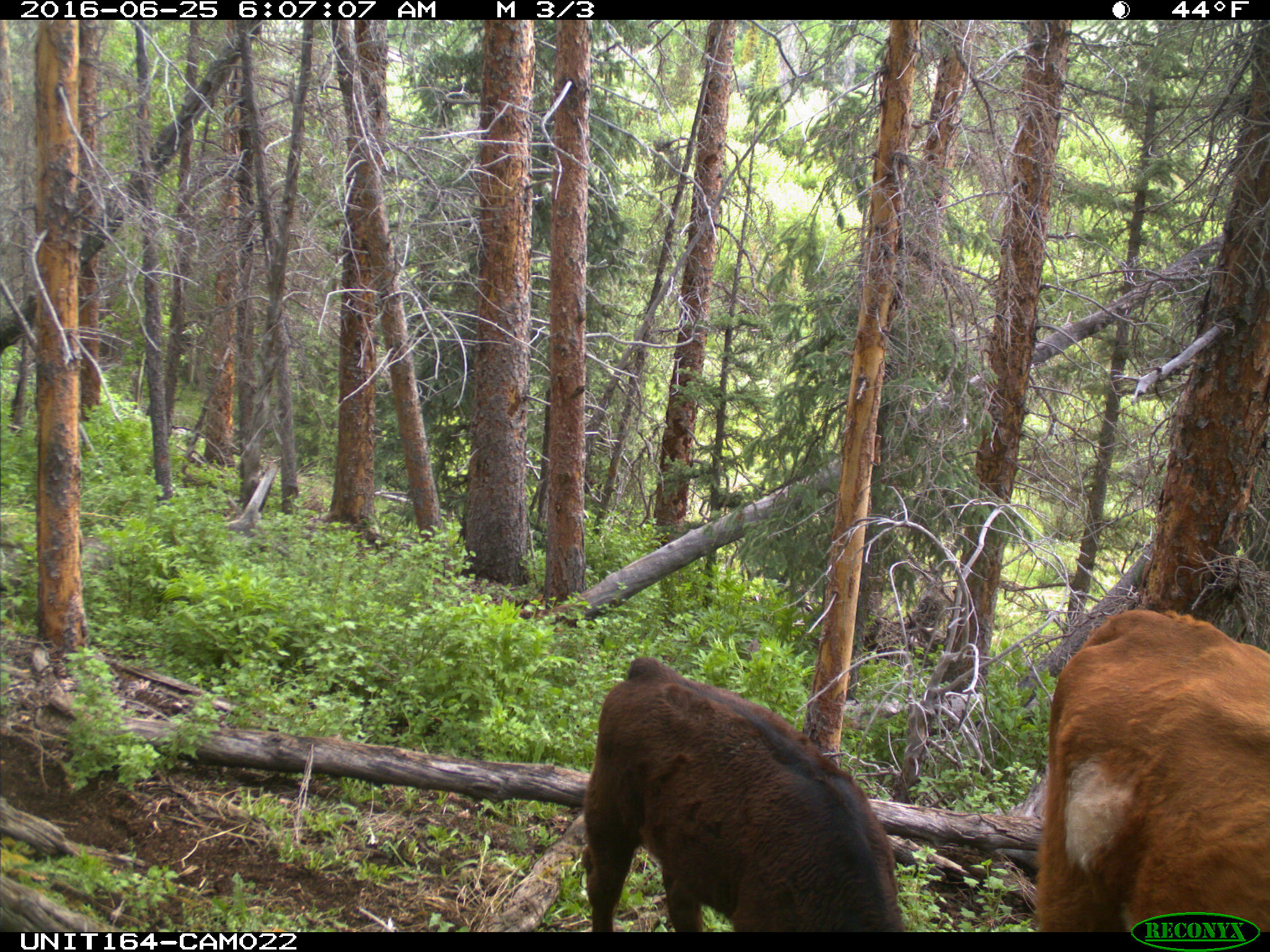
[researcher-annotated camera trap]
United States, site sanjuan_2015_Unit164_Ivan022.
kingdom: Animalia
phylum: Chordata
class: Mammalia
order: Artiodactyla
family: Bovidae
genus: Bos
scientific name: Bos taurus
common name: domestic cow